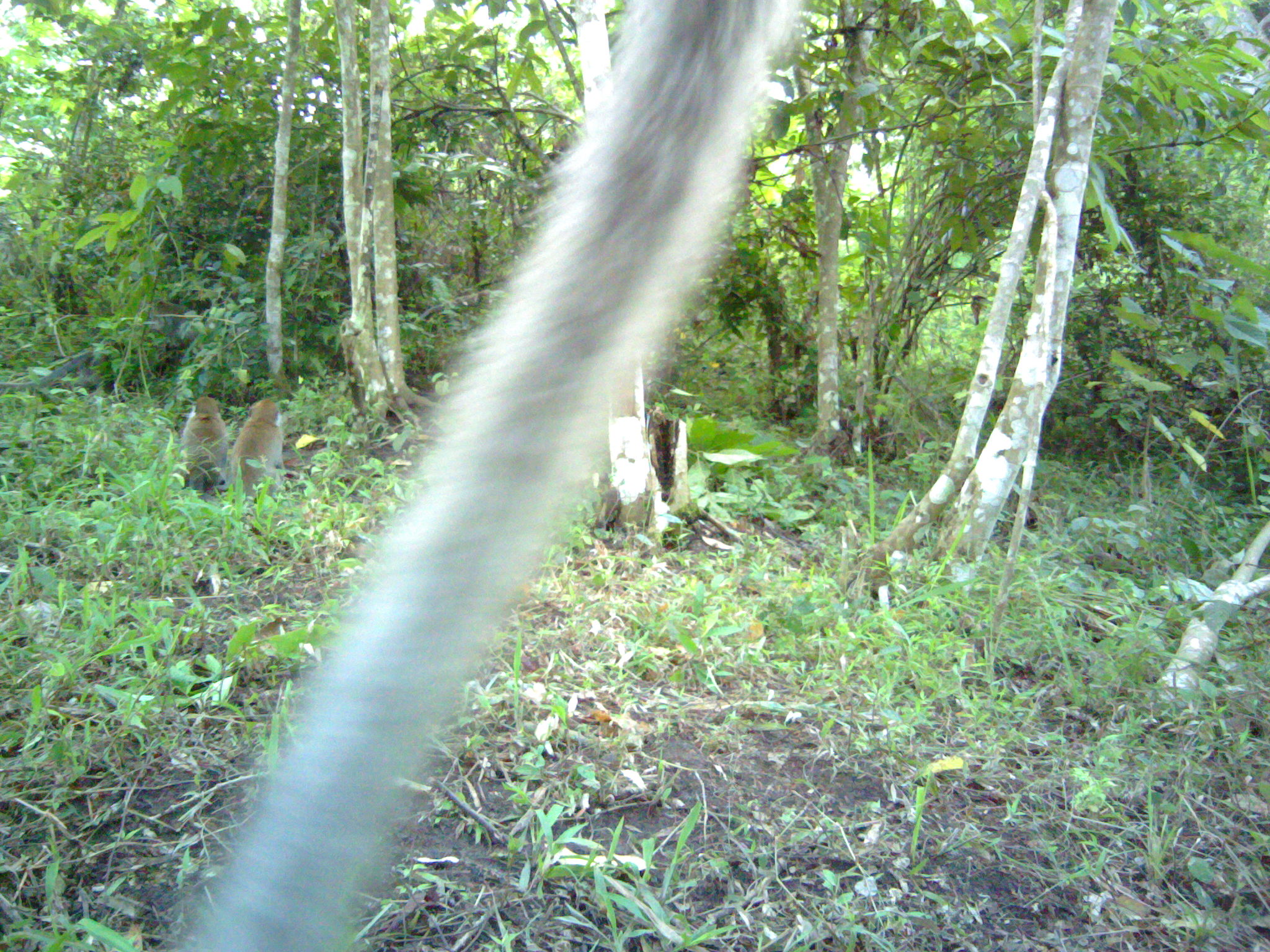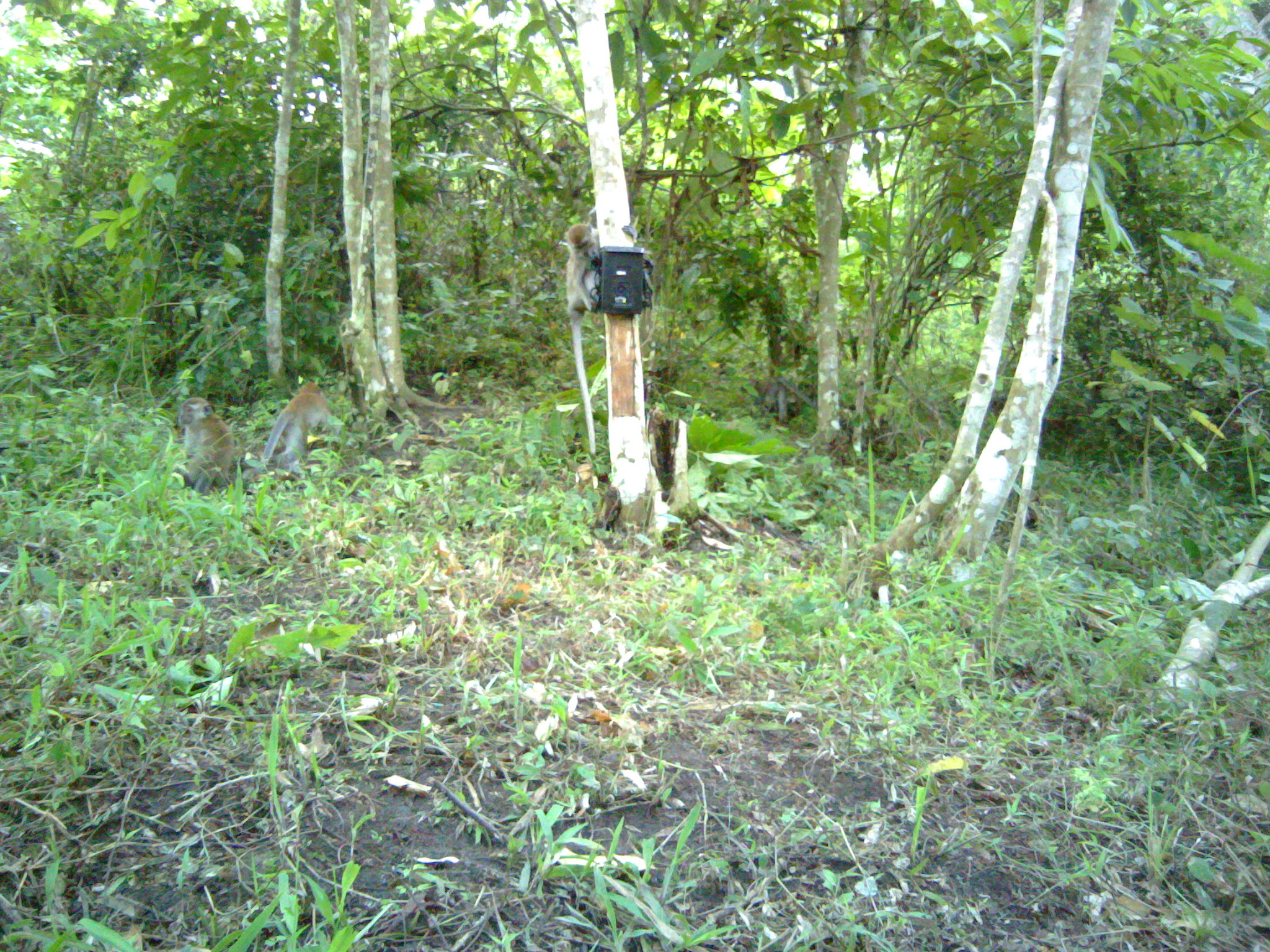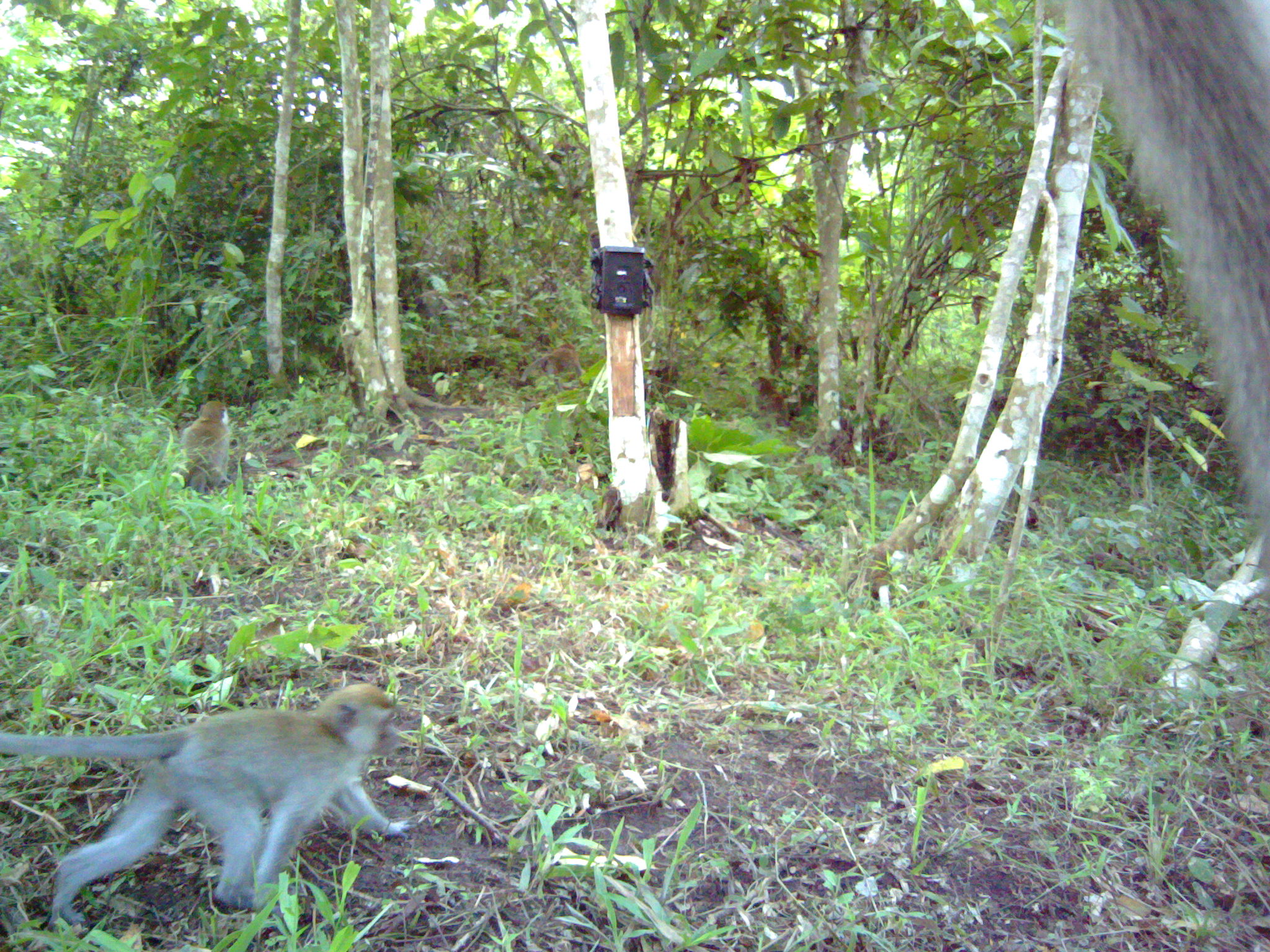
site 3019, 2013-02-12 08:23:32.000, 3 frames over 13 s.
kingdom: Animalia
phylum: Chordata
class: Mammalia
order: Primates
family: Cercopithecidae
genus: Macaca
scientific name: Macaca fascicularis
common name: crab-eating macaque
Macaca fascicularis (crab-eating macaque), count 3.